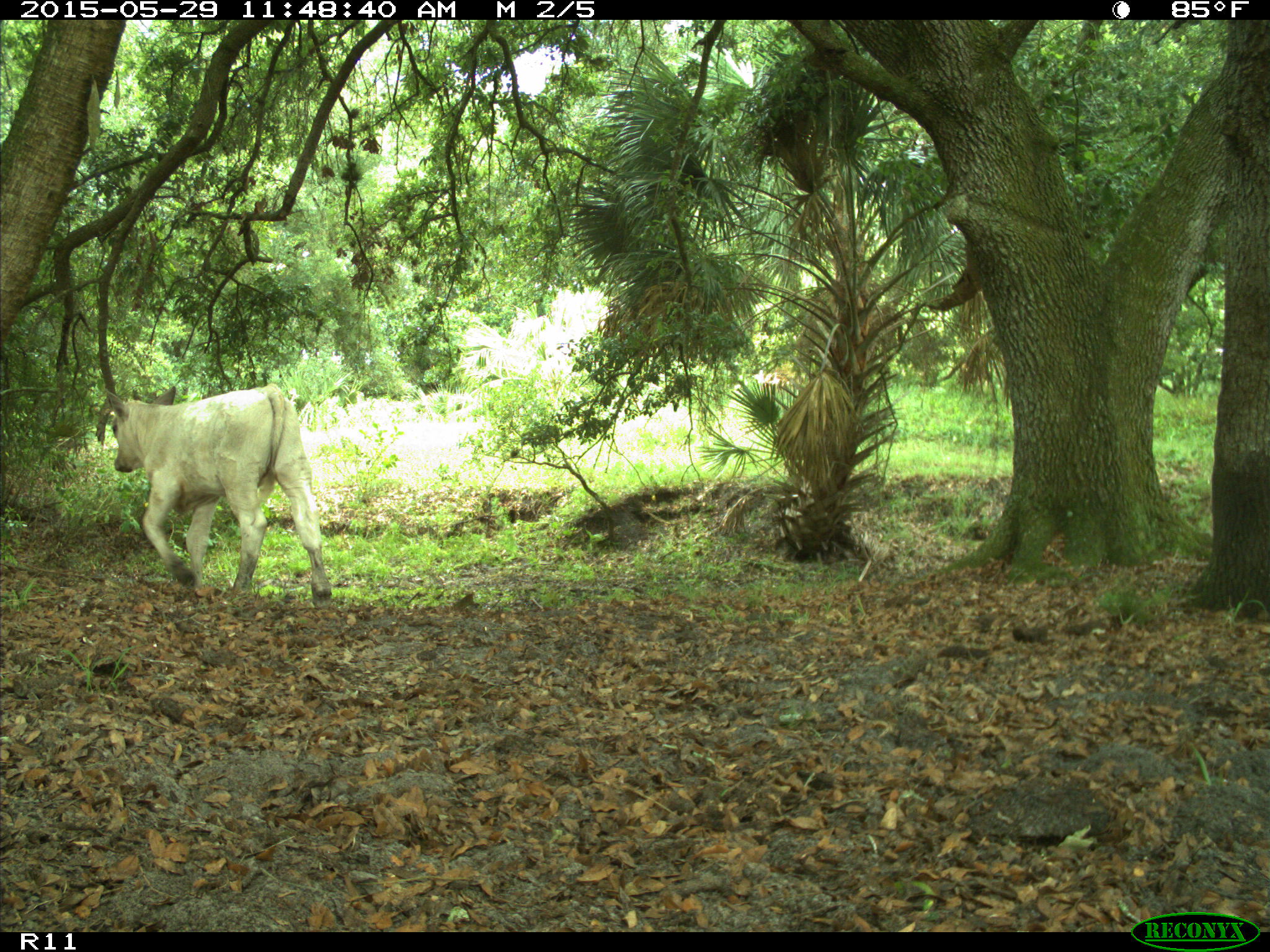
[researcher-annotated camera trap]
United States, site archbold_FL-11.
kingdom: Animalia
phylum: Chordata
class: Mammalia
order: Artiodactyla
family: Bovidae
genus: Bos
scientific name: Bos taurus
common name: domestic cow